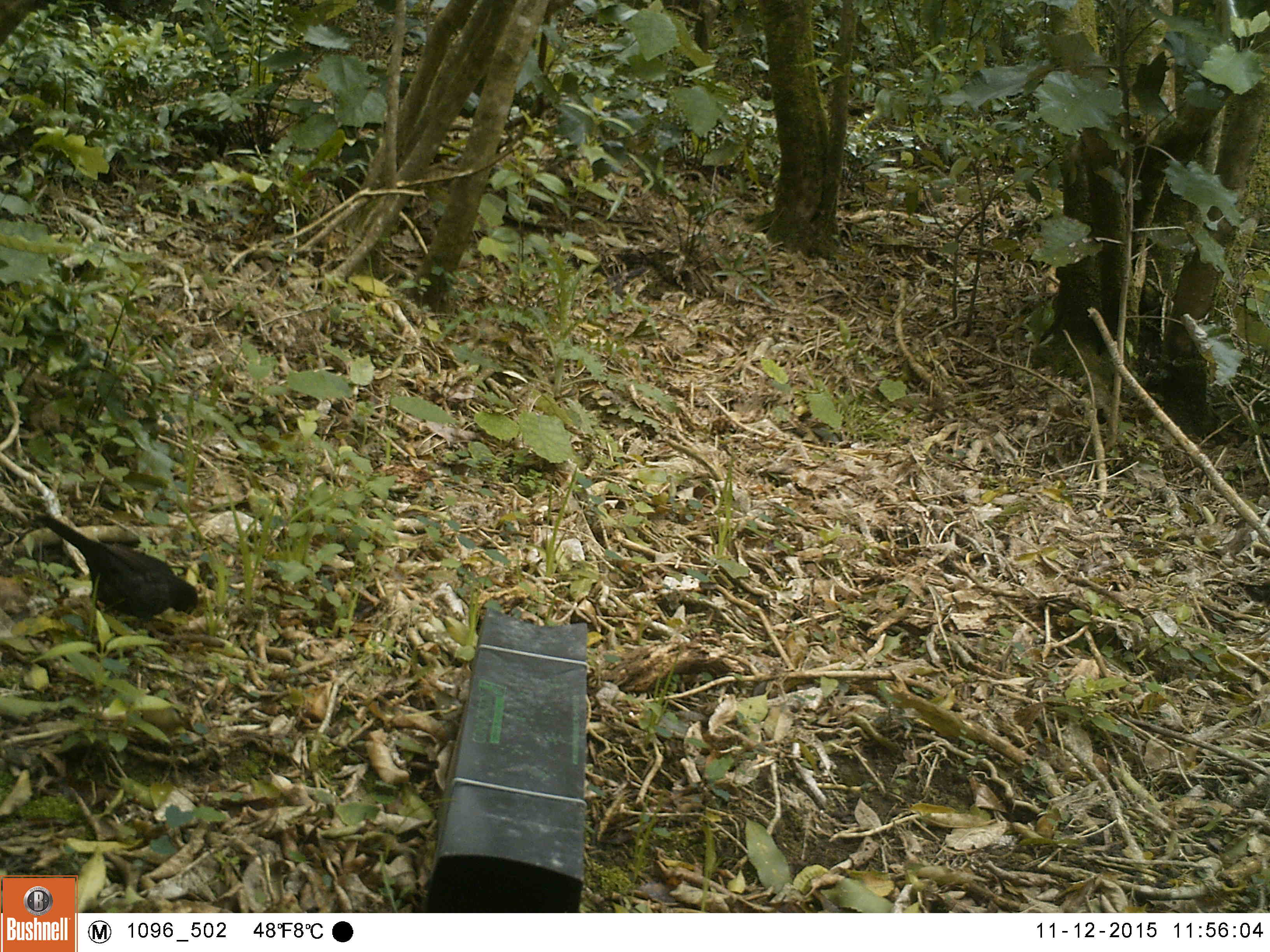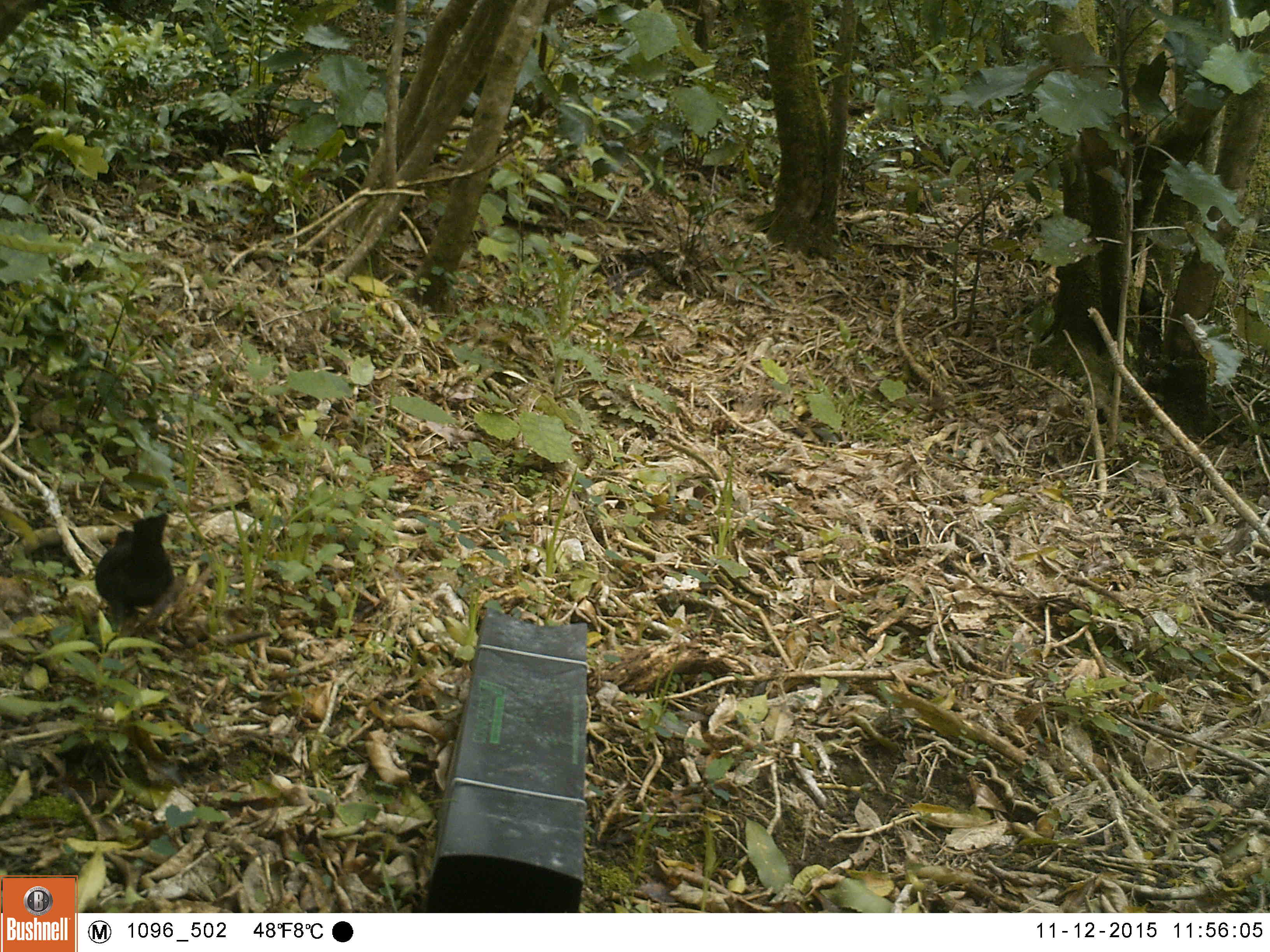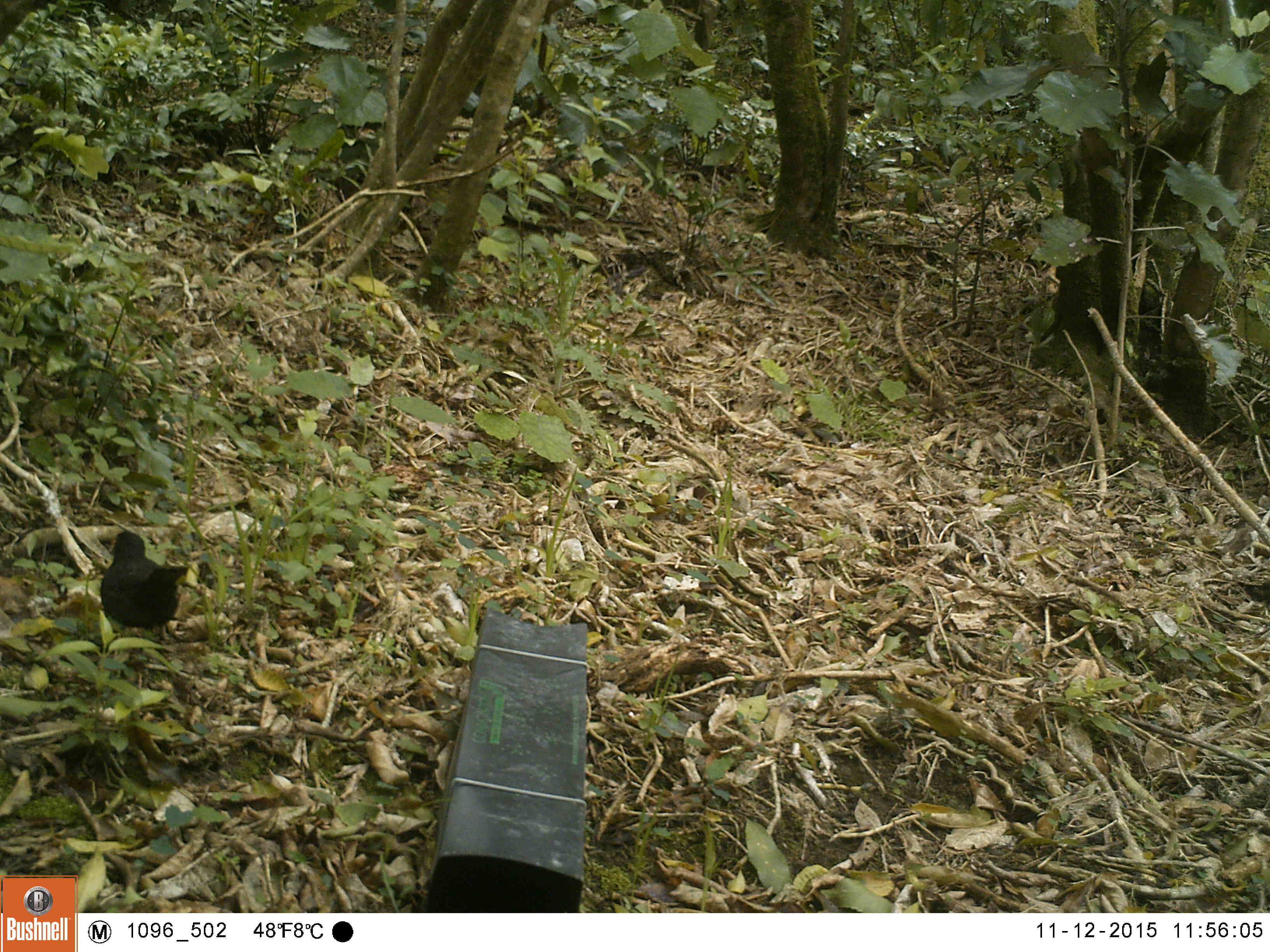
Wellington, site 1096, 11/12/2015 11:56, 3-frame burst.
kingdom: Animalia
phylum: Chordata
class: Aves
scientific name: Aves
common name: bird